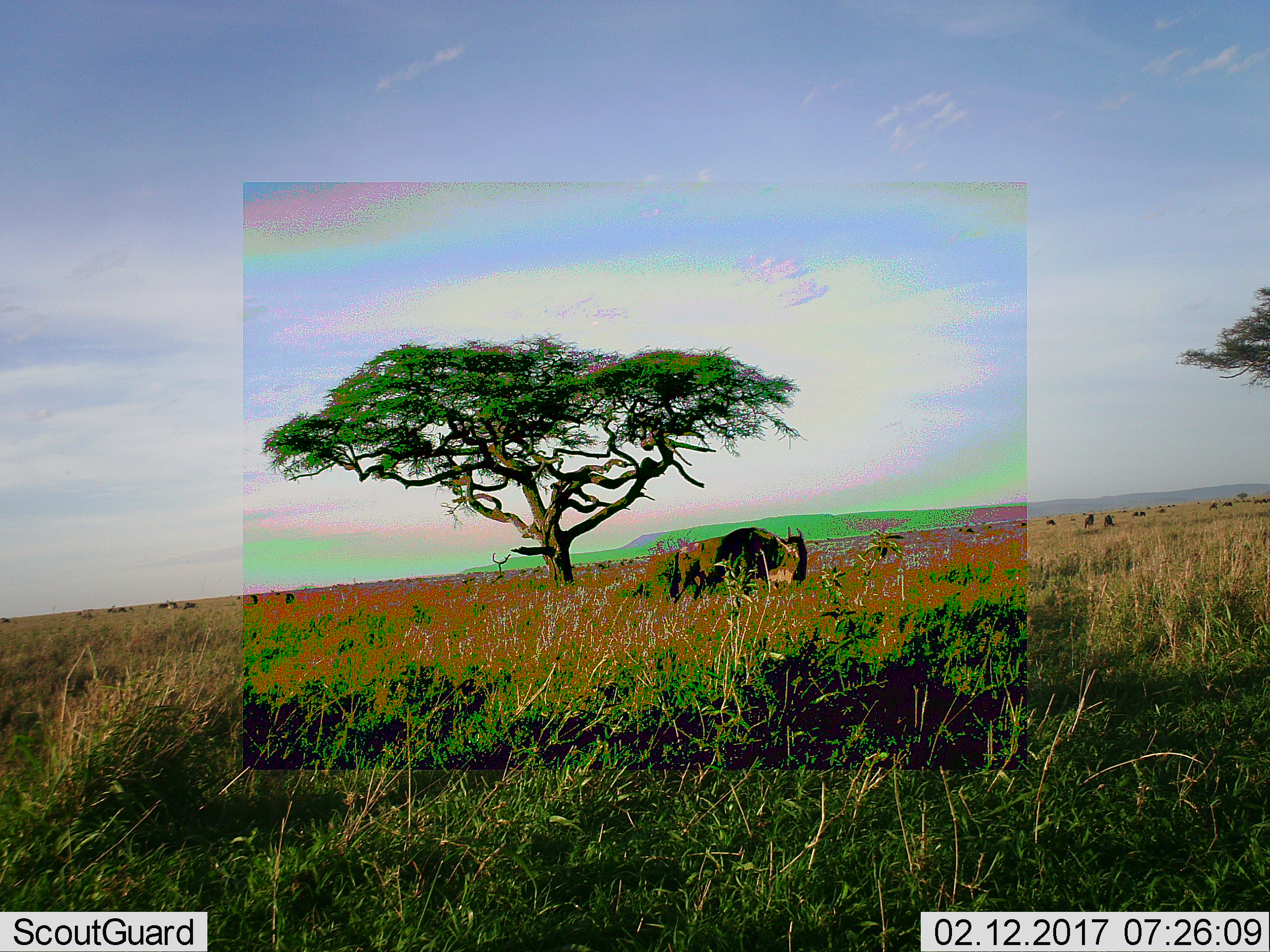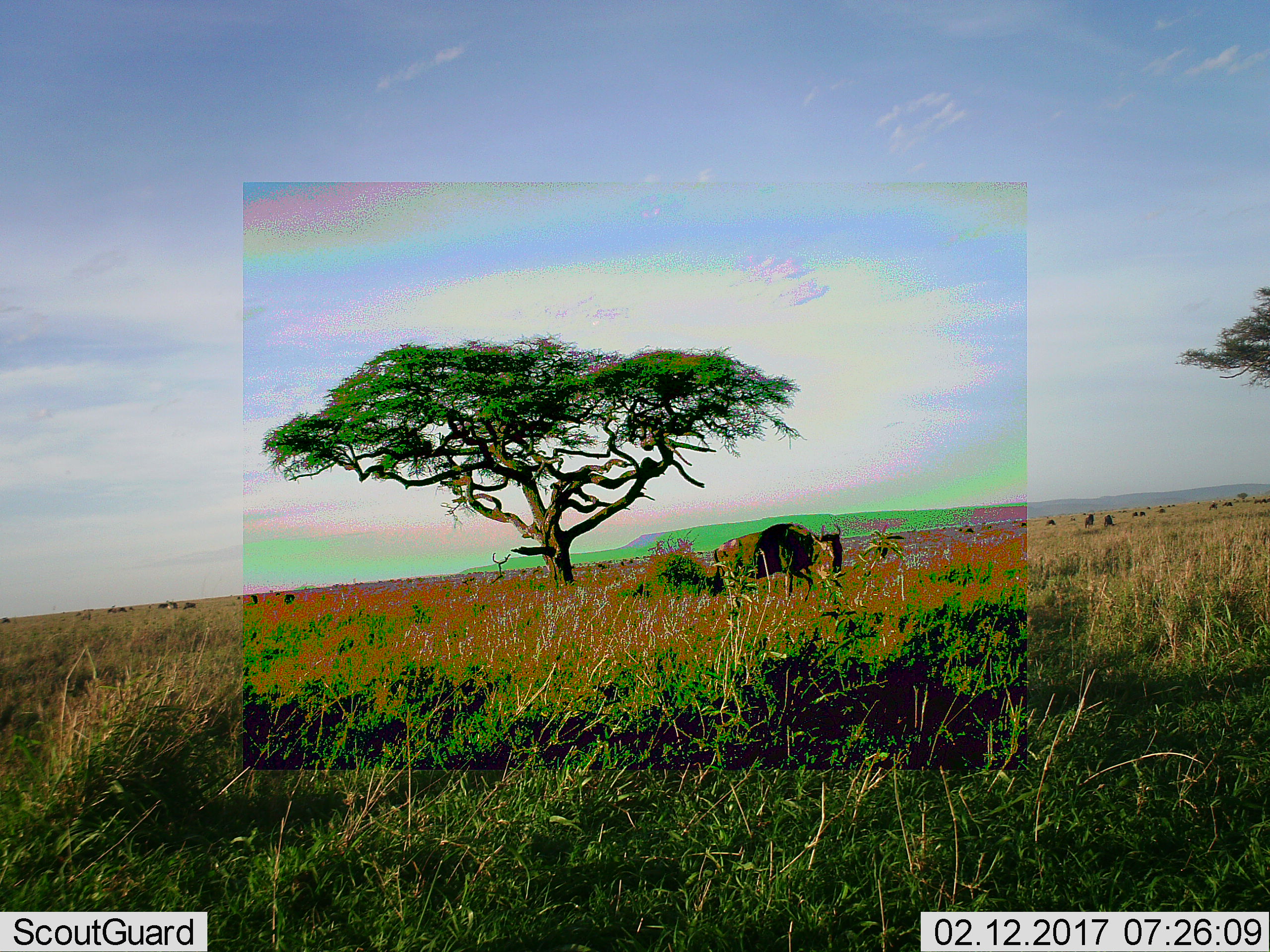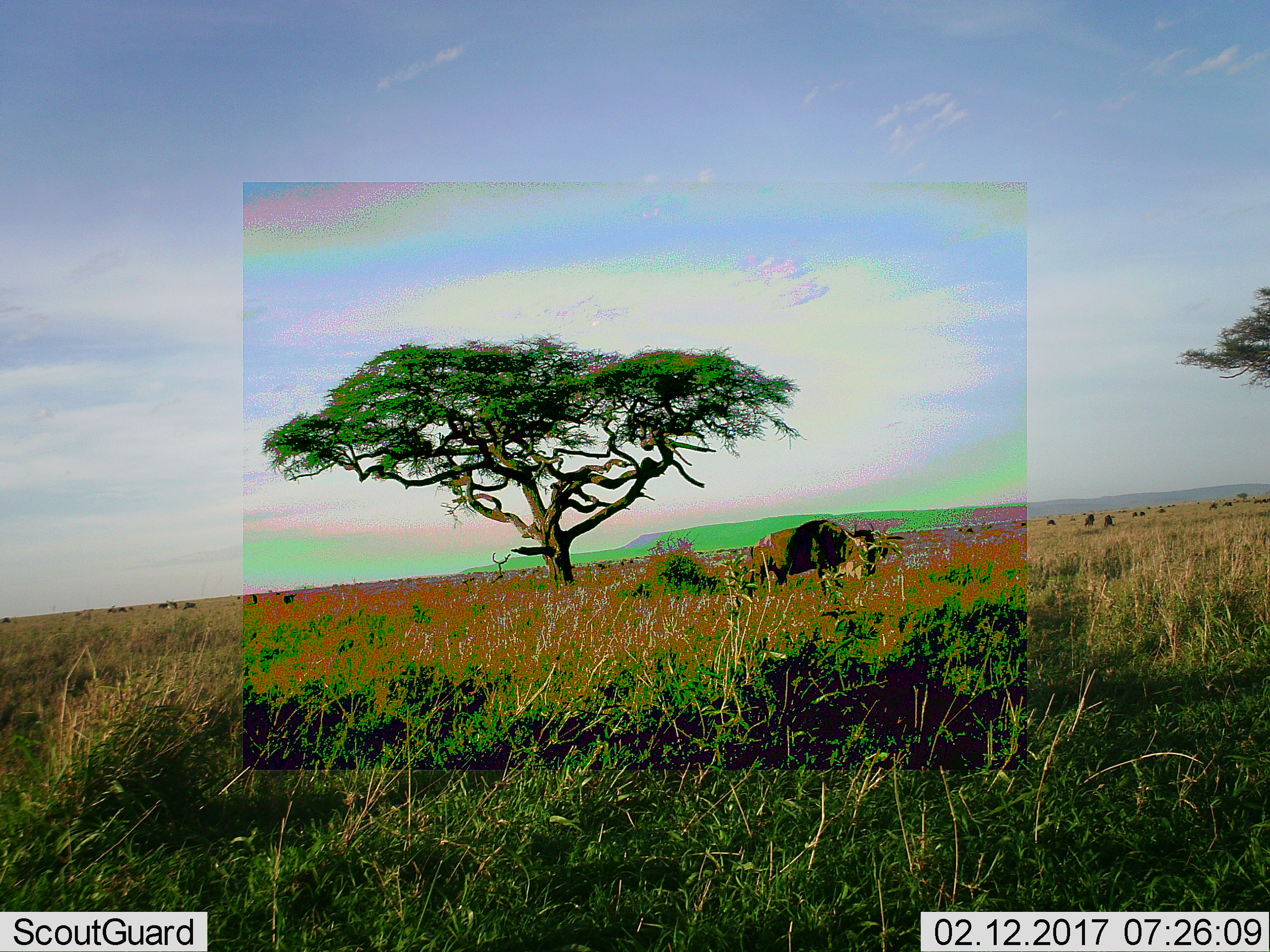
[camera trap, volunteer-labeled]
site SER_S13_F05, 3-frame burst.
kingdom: Animalia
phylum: Chordata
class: Mammalia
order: Artiodactyla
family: Bovidae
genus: Connochaetes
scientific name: Connochaetes taurinus taurinus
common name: blue wildebeest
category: wildebeestblue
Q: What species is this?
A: Wildebeestblue (blue wildebeest) (Connochaetes taurinus taurinus).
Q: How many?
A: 11-50.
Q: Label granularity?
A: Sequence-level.